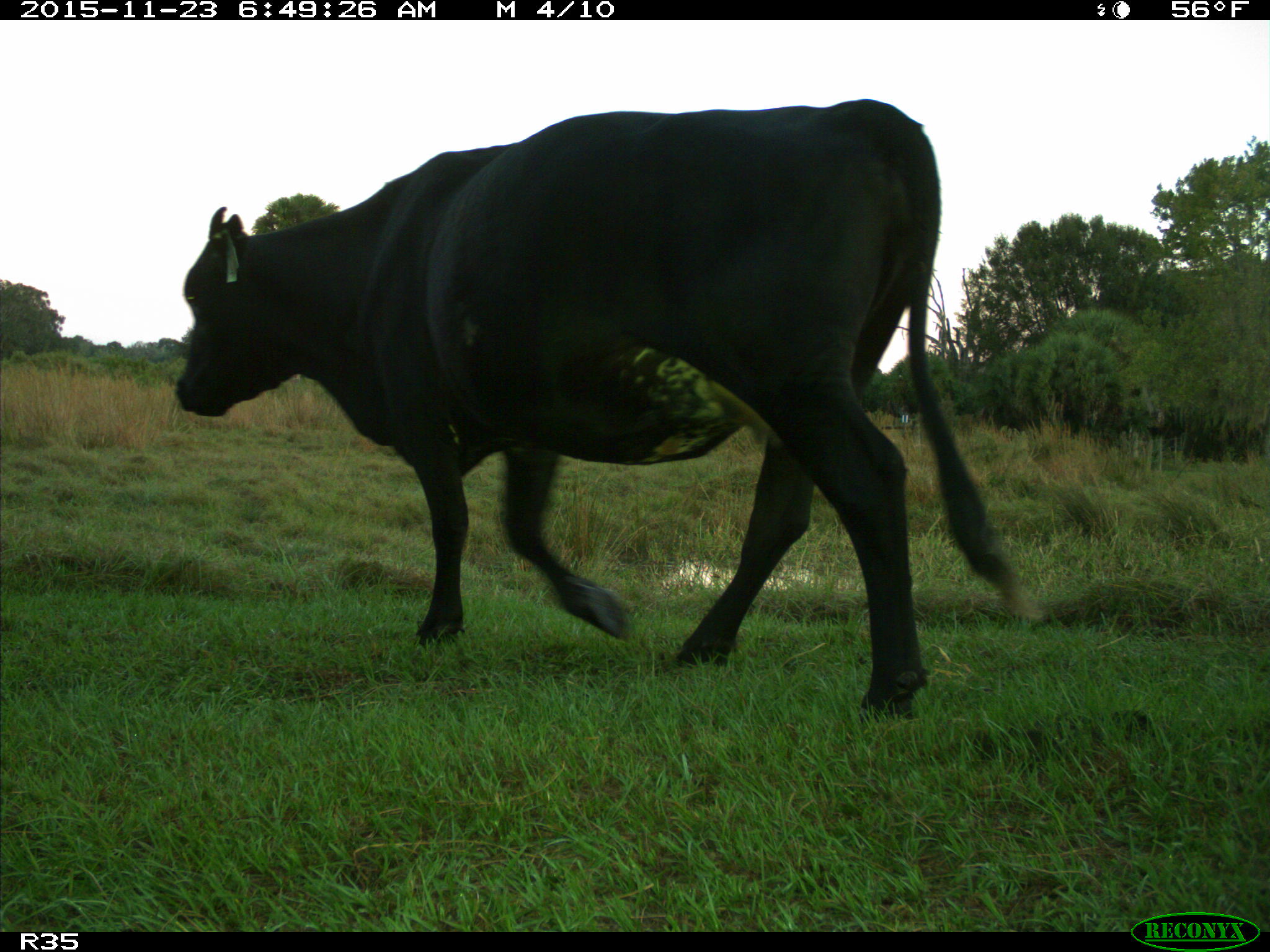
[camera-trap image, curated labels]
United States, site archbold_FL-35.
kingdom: Animalia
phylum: Chordata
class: Mammalia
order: Artiodactyla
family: Bovidae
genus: Bos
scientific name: Bos taurus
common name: domestic cow